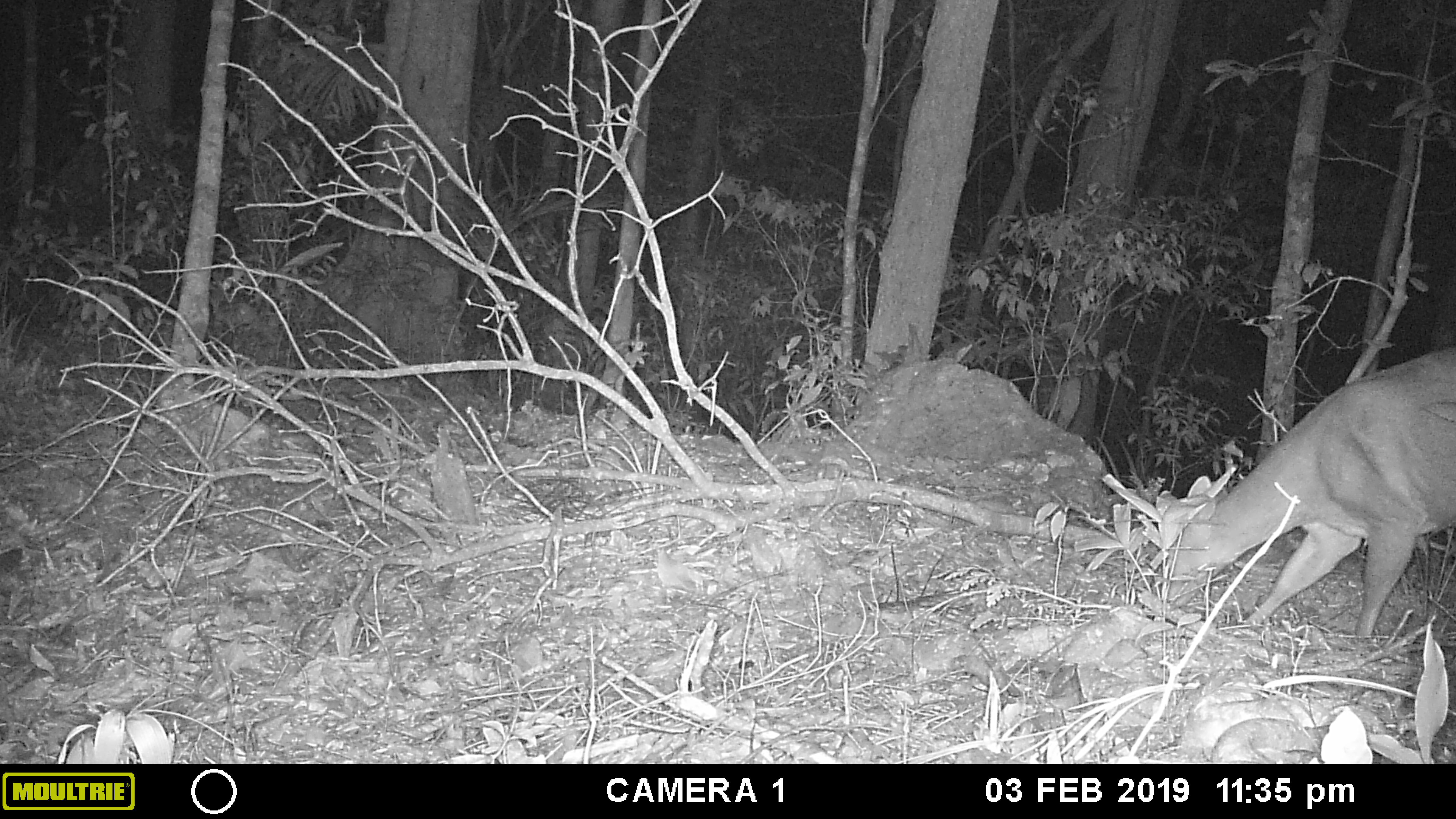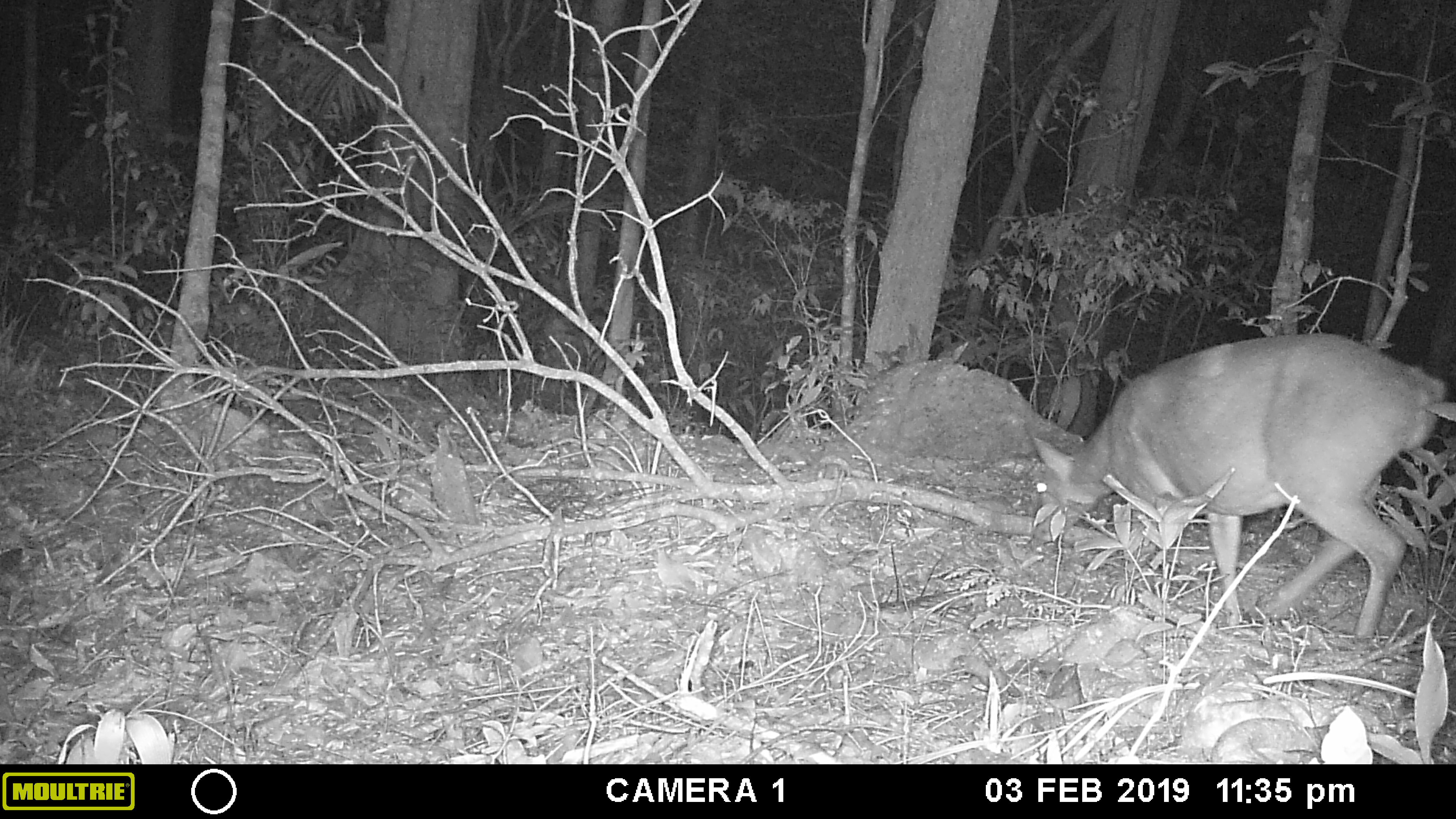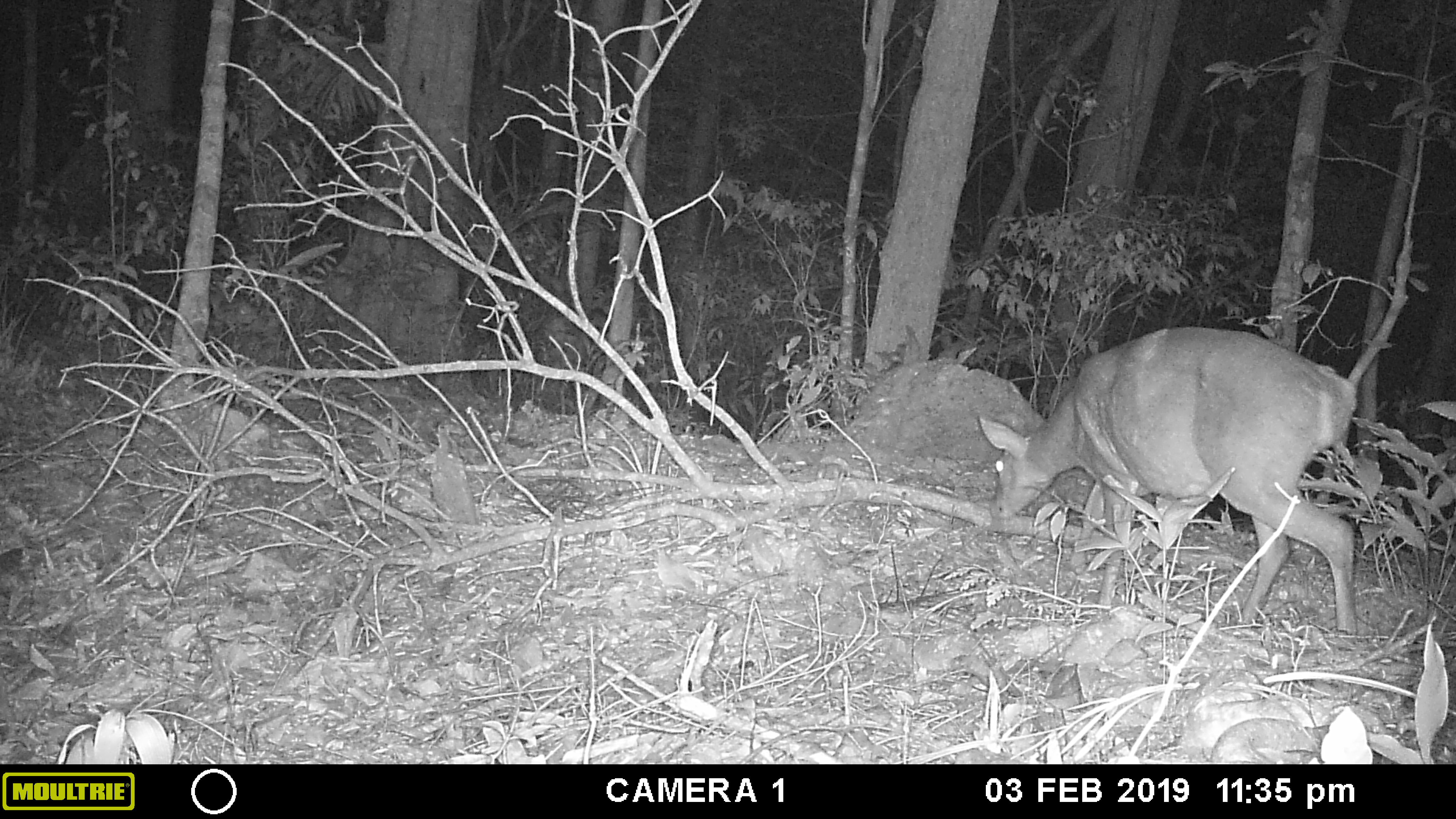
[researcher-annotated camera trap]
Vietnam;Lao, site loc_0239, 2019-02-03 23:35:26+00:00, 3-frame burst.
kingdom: Animalia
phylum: Chordata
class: Mammalia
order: Artiodactyla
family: Cervidae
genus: Muntiacus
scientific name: Muntiacus vuquangensis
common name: large-antlered muntjac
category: large antlered muntjac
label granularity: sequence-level